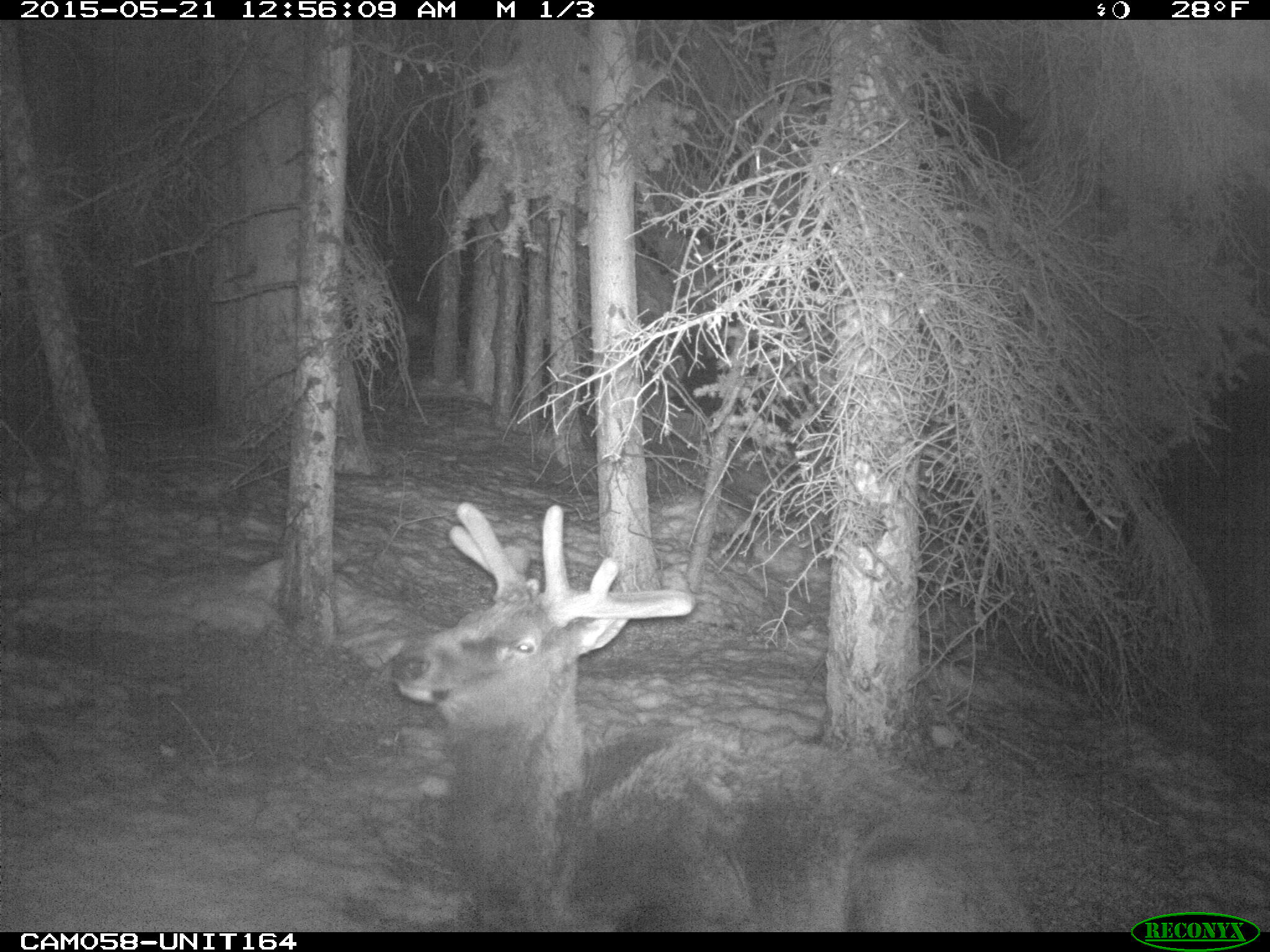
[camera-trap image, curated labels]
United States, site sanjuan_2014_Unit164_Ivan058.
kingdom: Animalia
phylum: Chordata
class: Mammalia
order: Artiodactyla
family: Cervidae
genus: Cervus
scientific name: Cervus elaphus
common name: red deer